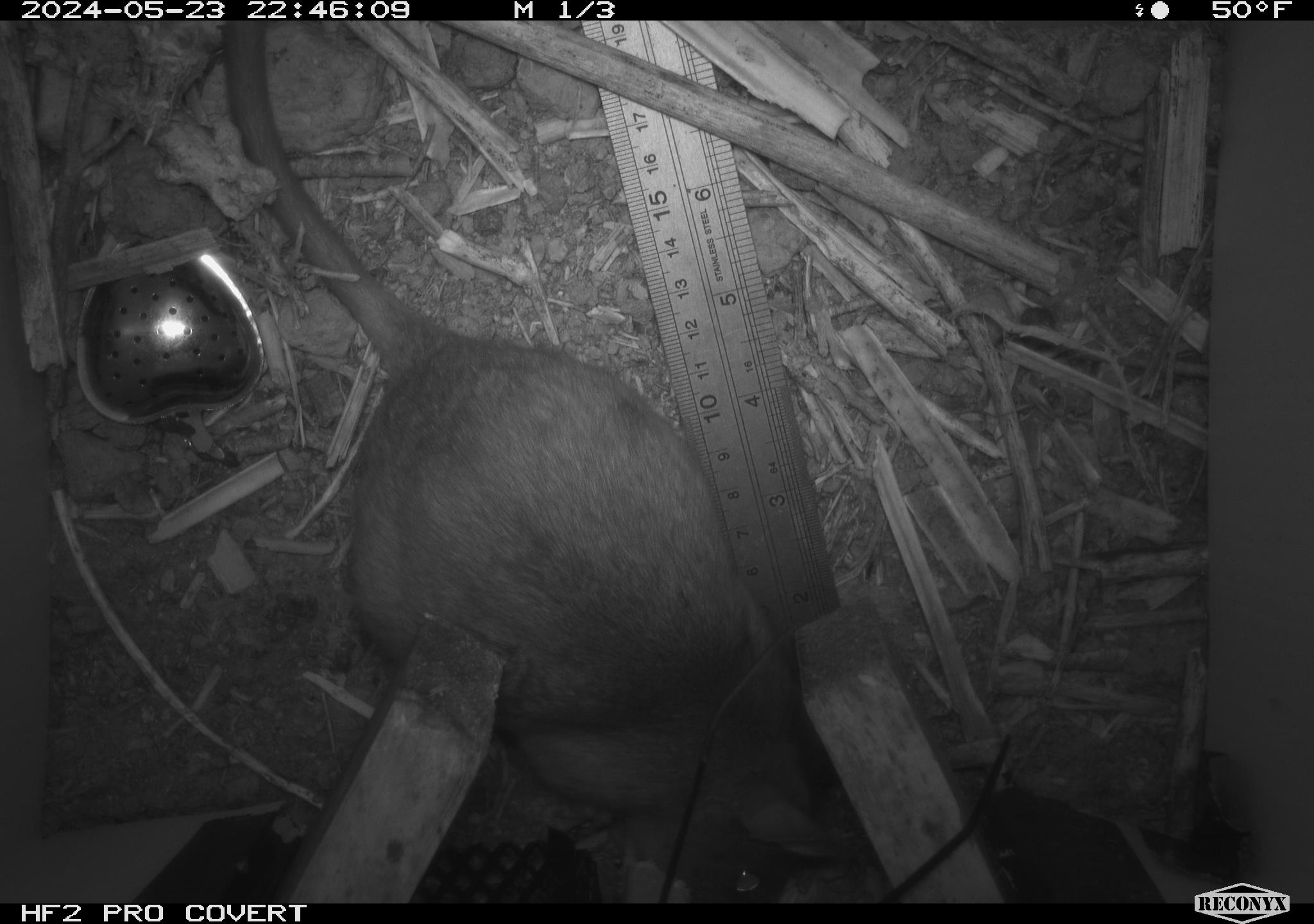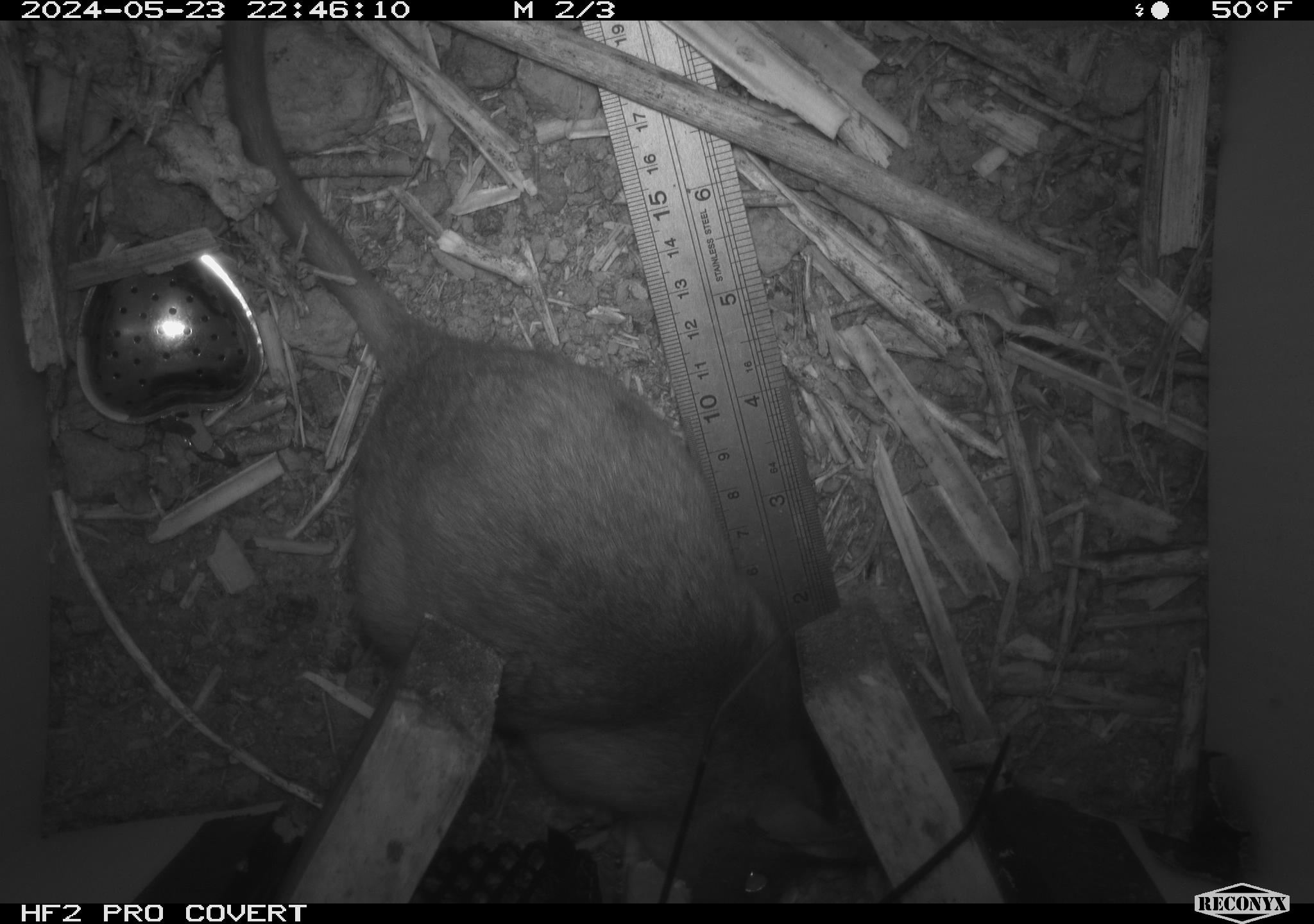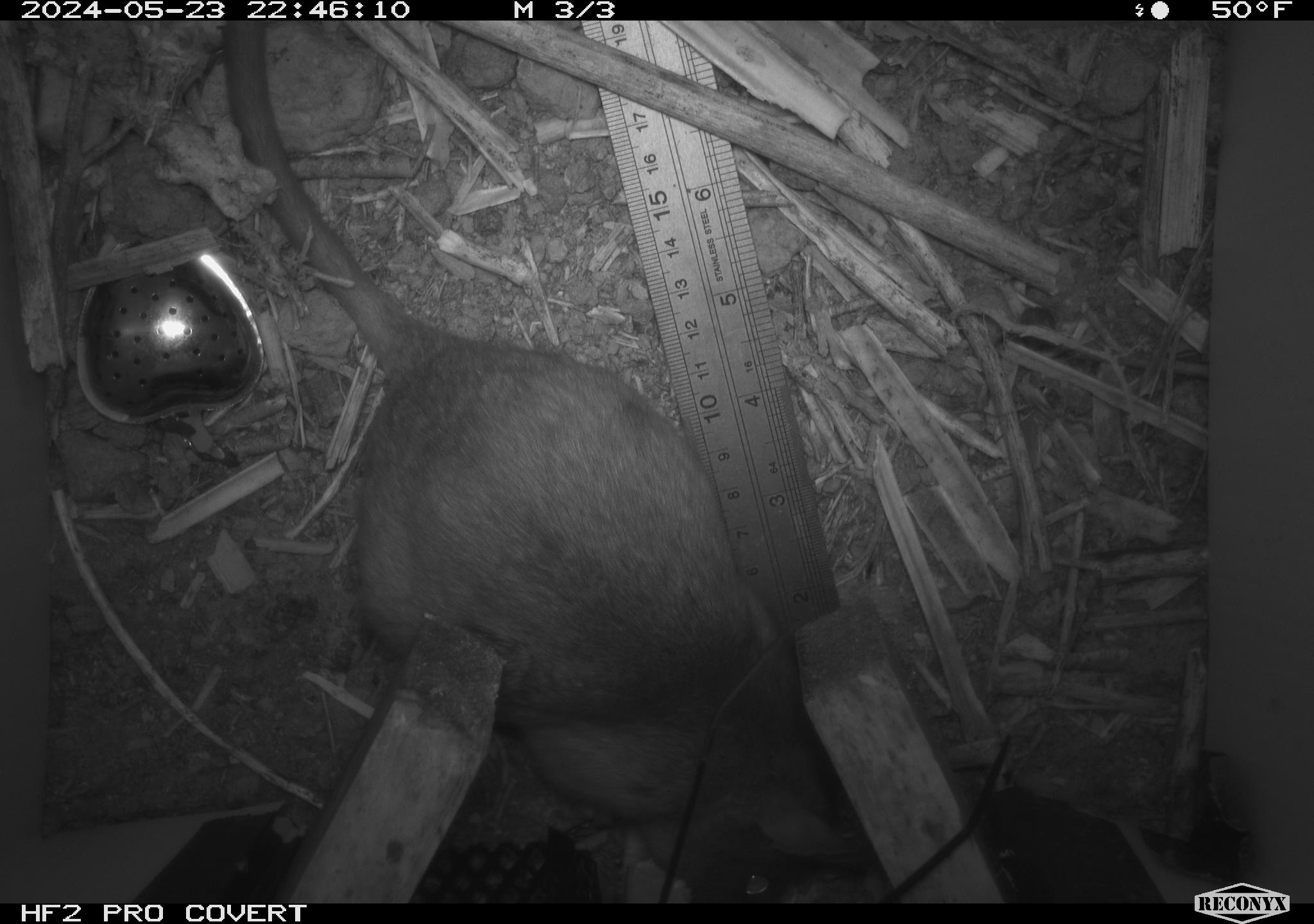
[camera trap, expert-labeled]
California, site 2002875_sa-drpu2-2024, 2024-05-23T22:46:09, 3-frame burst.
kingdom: Animalia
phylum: Chordata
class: Mammalia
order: Rodentia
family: Cricetidae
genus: Neotoma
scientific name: Neotoma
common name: pack rat or woodrat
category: neotoma species